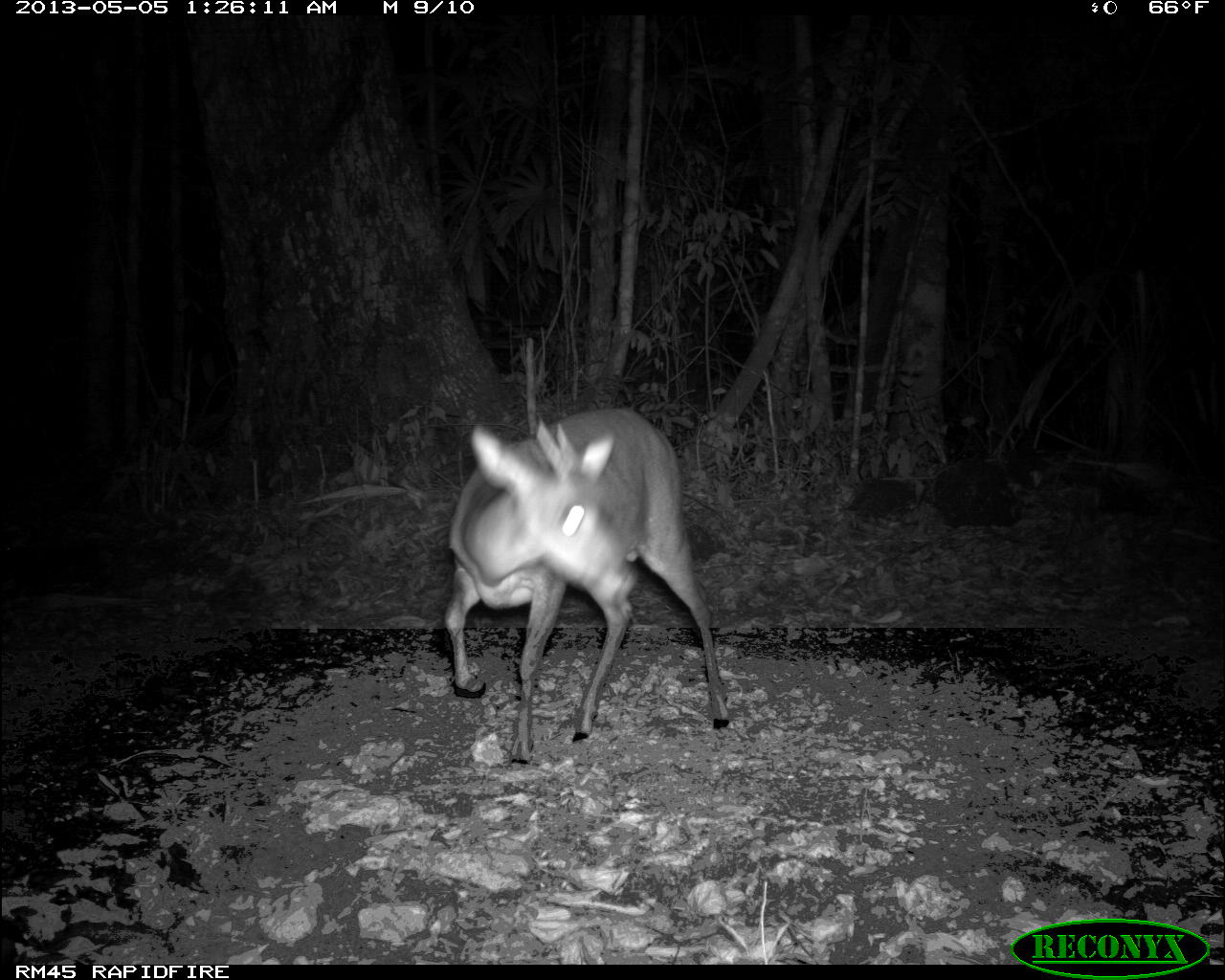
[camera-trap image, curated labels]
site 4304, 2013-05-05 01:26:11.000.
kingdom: Animalia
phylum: Chordata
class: Mammalia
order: Artiodactyla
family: Cervidae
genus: Mazama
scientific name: Mazama temama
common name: central american red brocket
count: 1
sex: male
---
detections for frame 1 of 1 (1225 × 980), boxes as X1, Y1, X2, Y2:
mazama temama: 443, 406, 731, 764